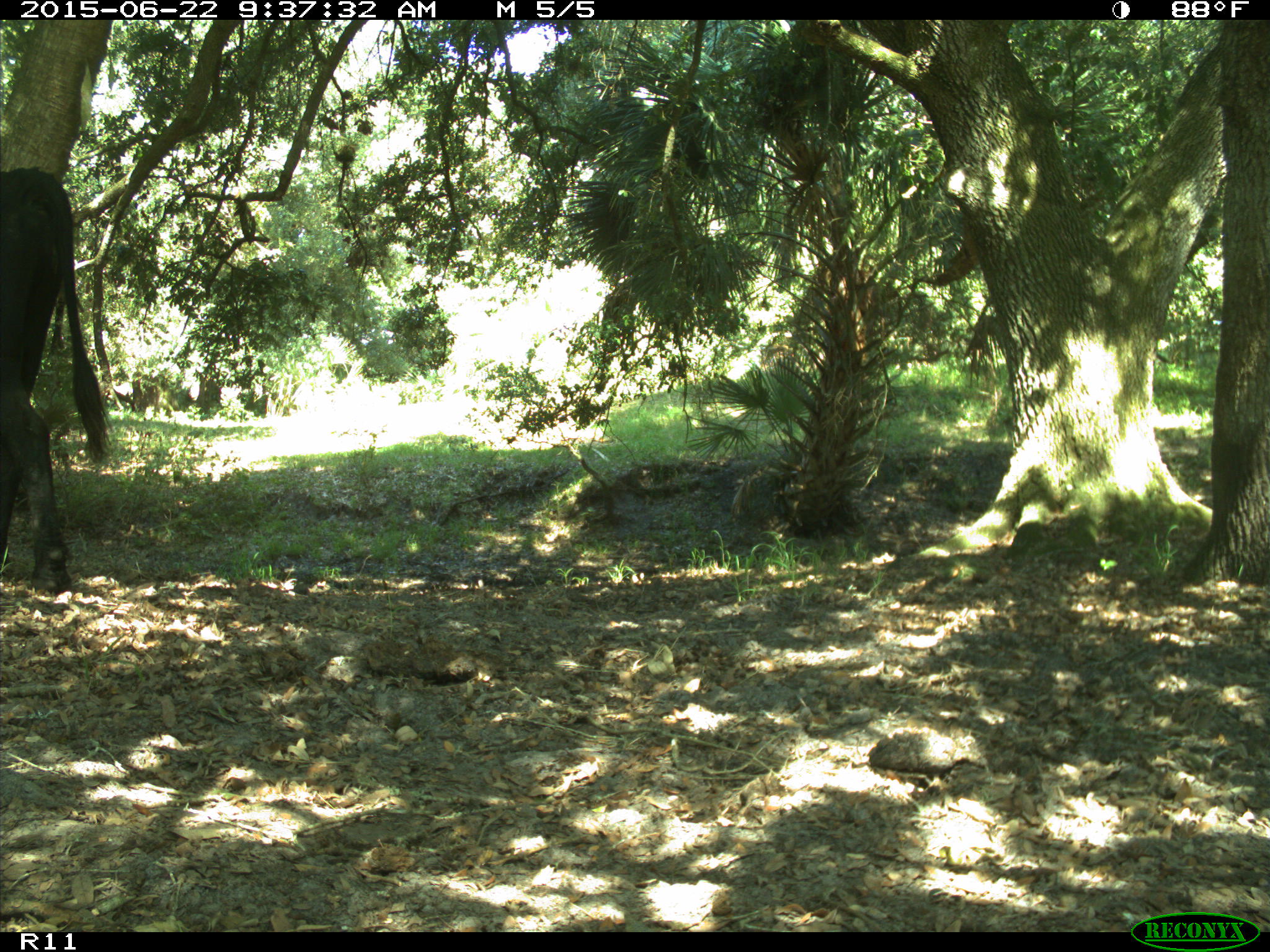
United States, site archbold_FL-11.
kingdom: Animalia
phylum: Chordata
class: Mammalia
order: Artiodactyla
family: Bovidae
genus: Bos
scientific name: Bos taurus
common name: domestic cow